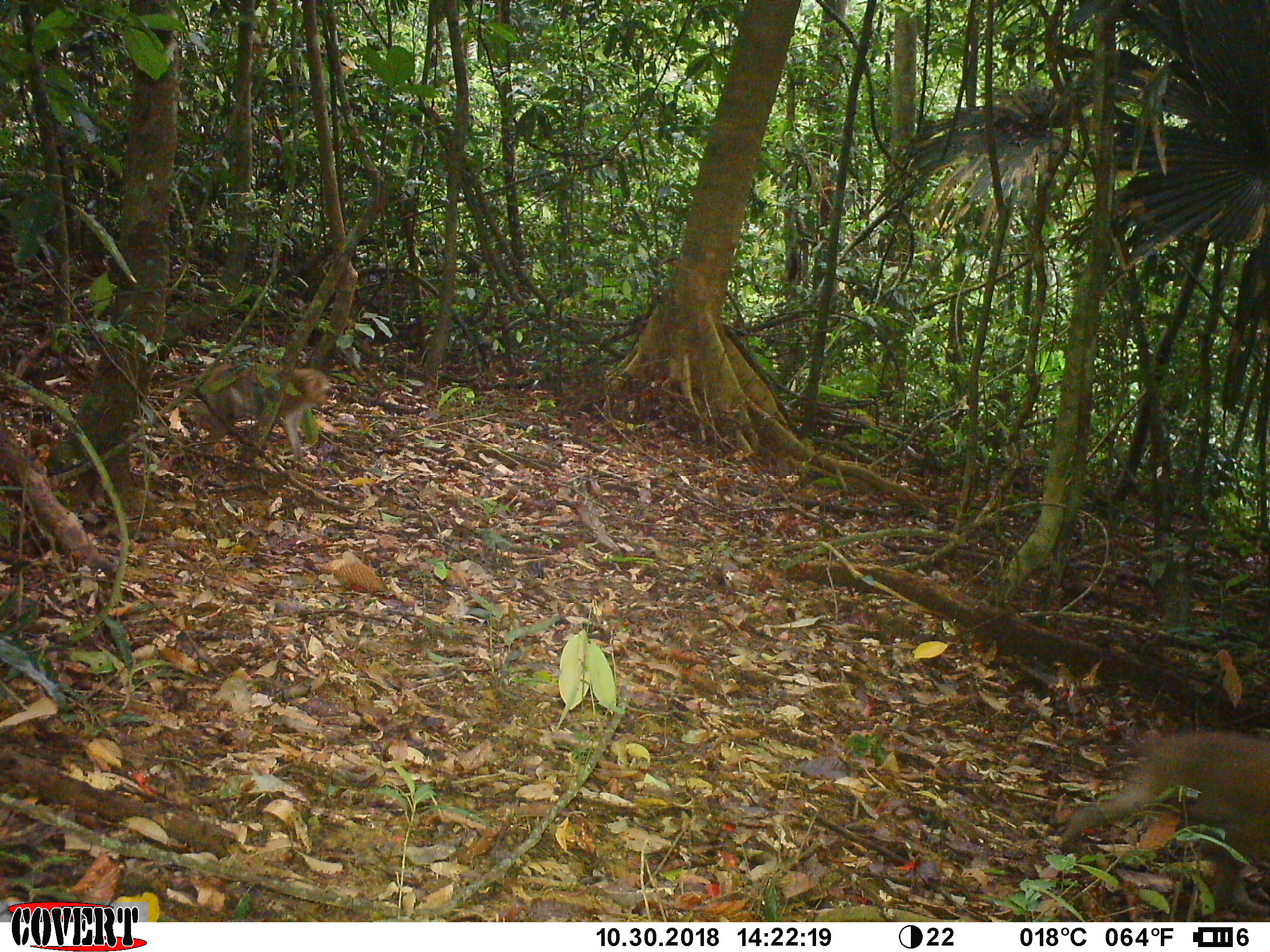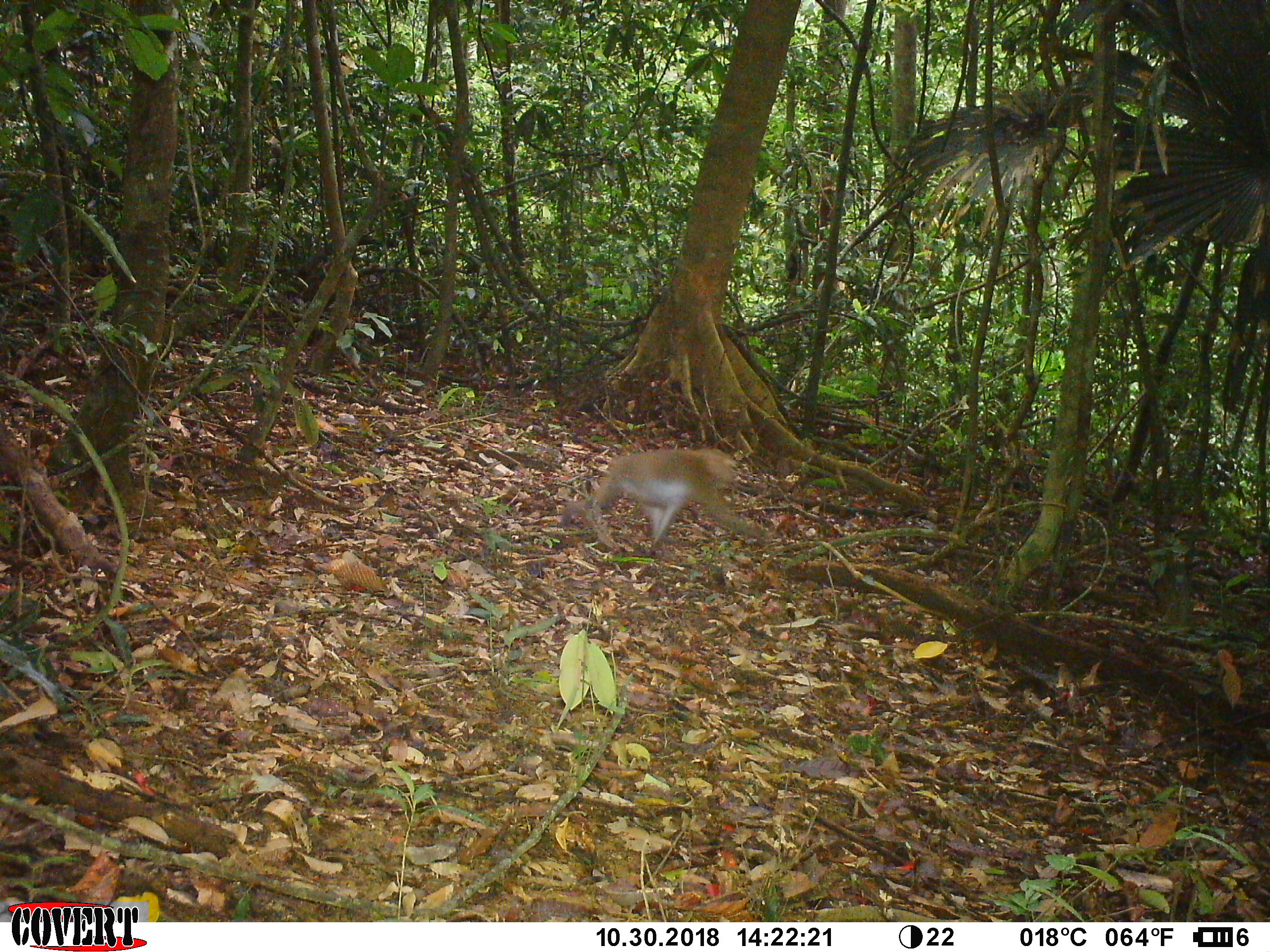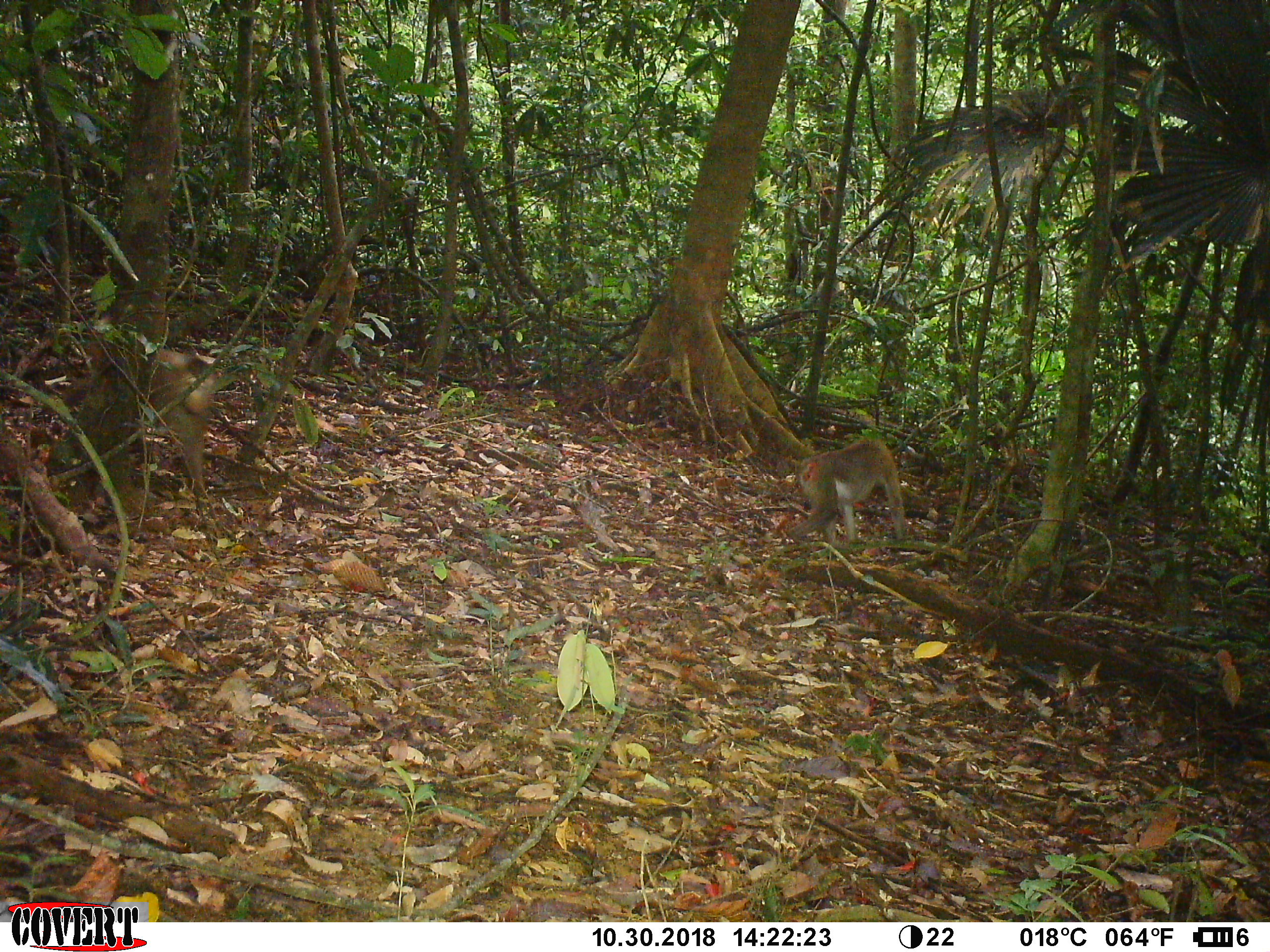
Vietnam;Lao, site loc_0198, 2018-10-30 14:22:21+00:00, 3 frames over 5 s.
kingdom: Animalia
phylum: Chordata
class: Mammalia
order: Primates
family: Cercopithecidae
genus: Macaca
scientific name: Macaca nemestrina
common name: pig-tailed macaque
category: pig tailed macaque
Pig tailed macaque (pig-tailed macaque) (Macaca nemestrina). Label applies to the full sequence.